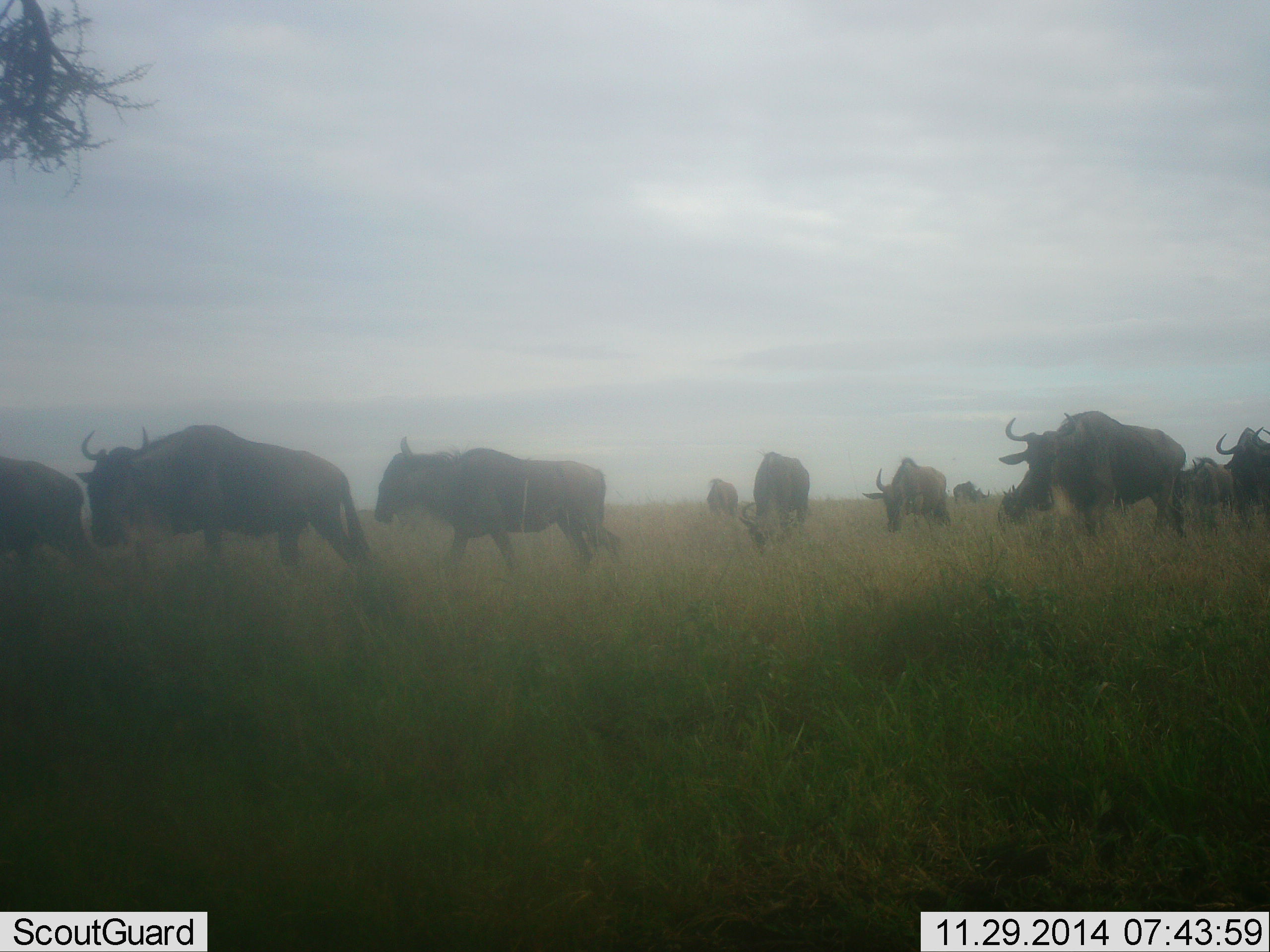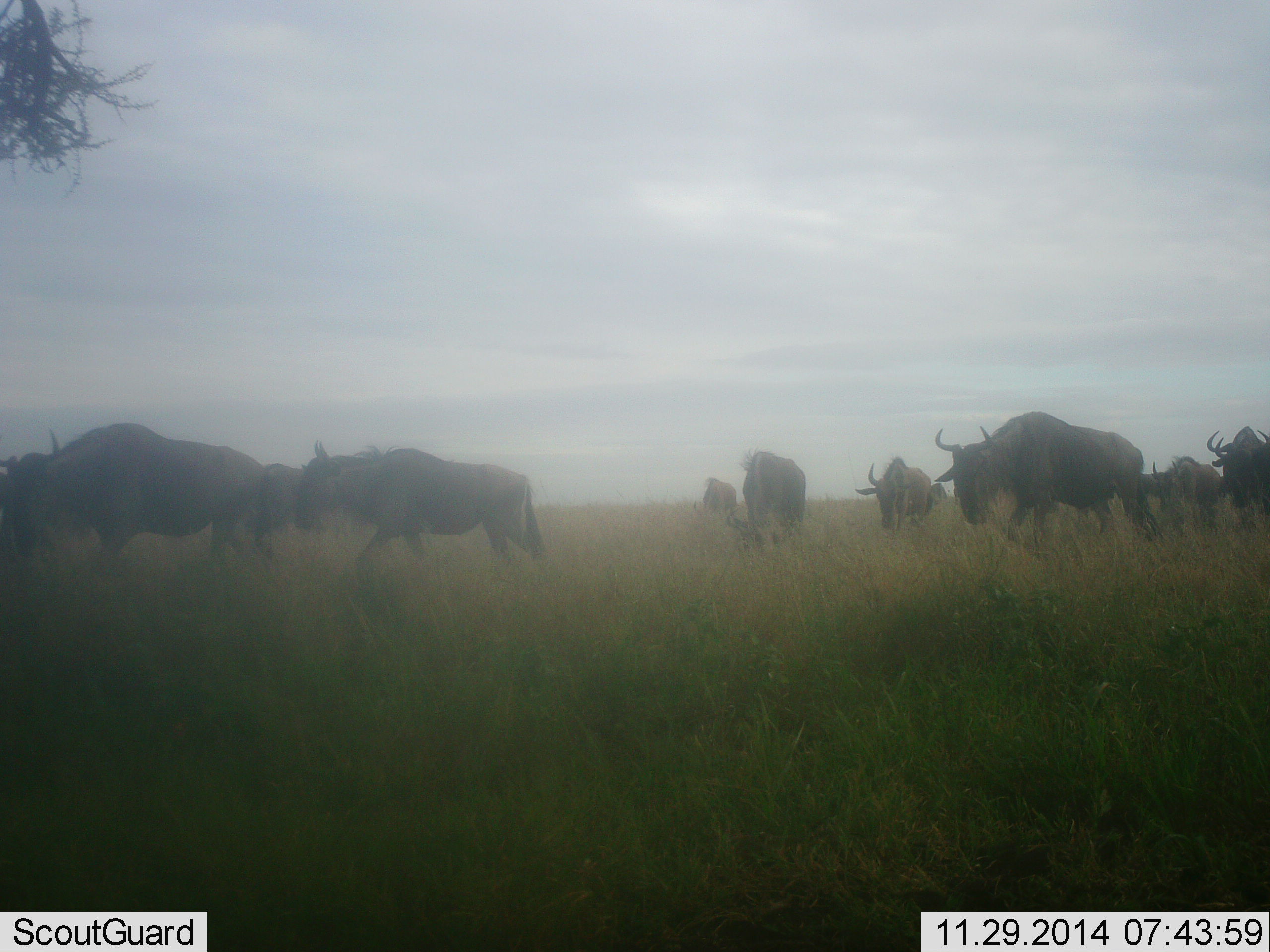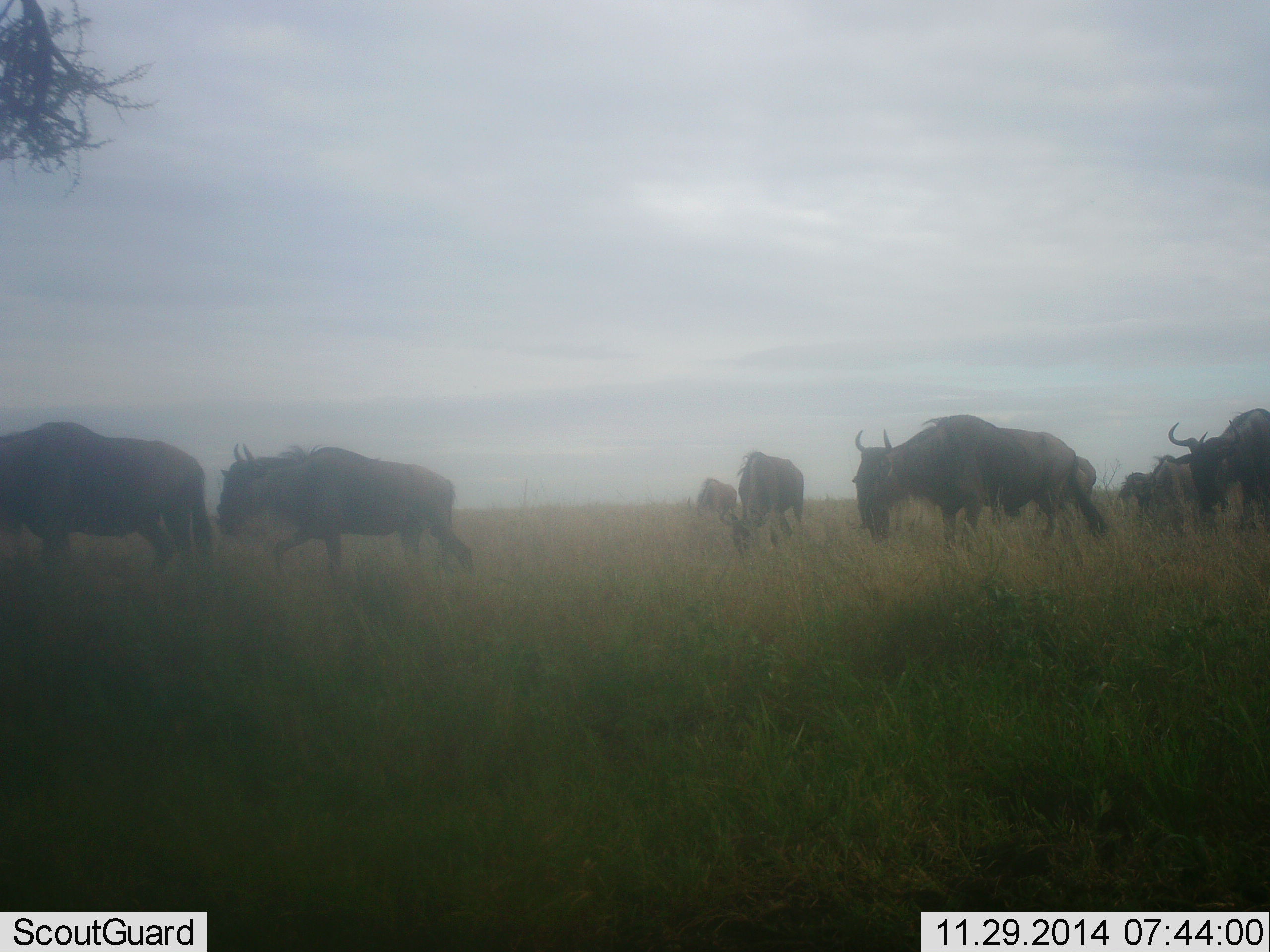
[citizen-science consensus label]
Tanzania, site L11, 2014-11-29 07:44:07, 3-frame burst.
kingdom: Animalia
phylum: Chordata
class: Mammalia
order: Artiodactyla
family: Bovidae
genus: Connochaetes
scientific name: Connochaetes taurinus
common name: blue wildebeest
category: wildebeest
Wildebeest (blue wildebeest) (Connochaetes taurinus), count 11-50. Behavior (volunteer vote fractions): standing 10%, resting 0%, moving 100%, interacting 0%. Young present (vote fraction): 10%. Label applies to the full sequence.